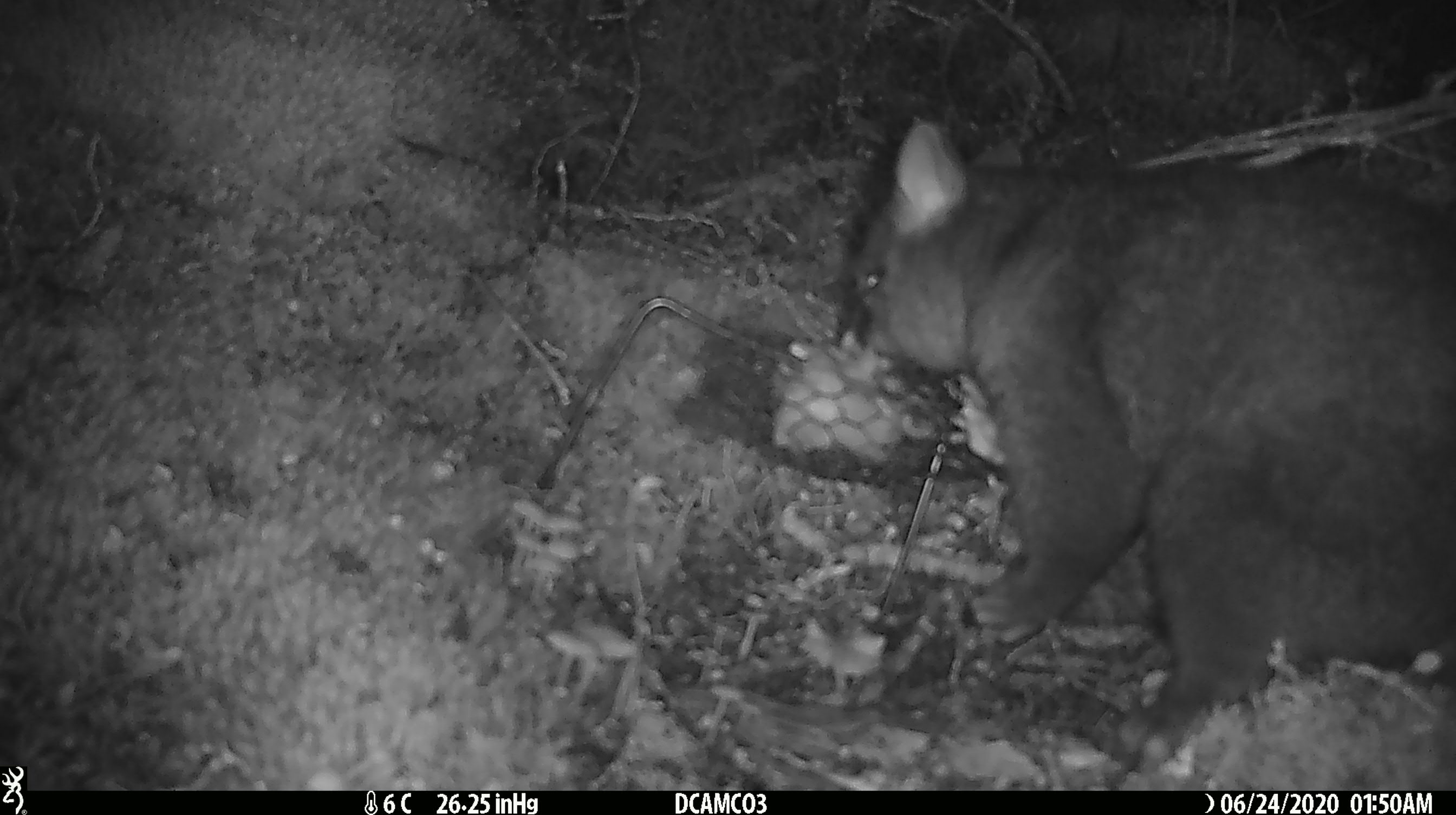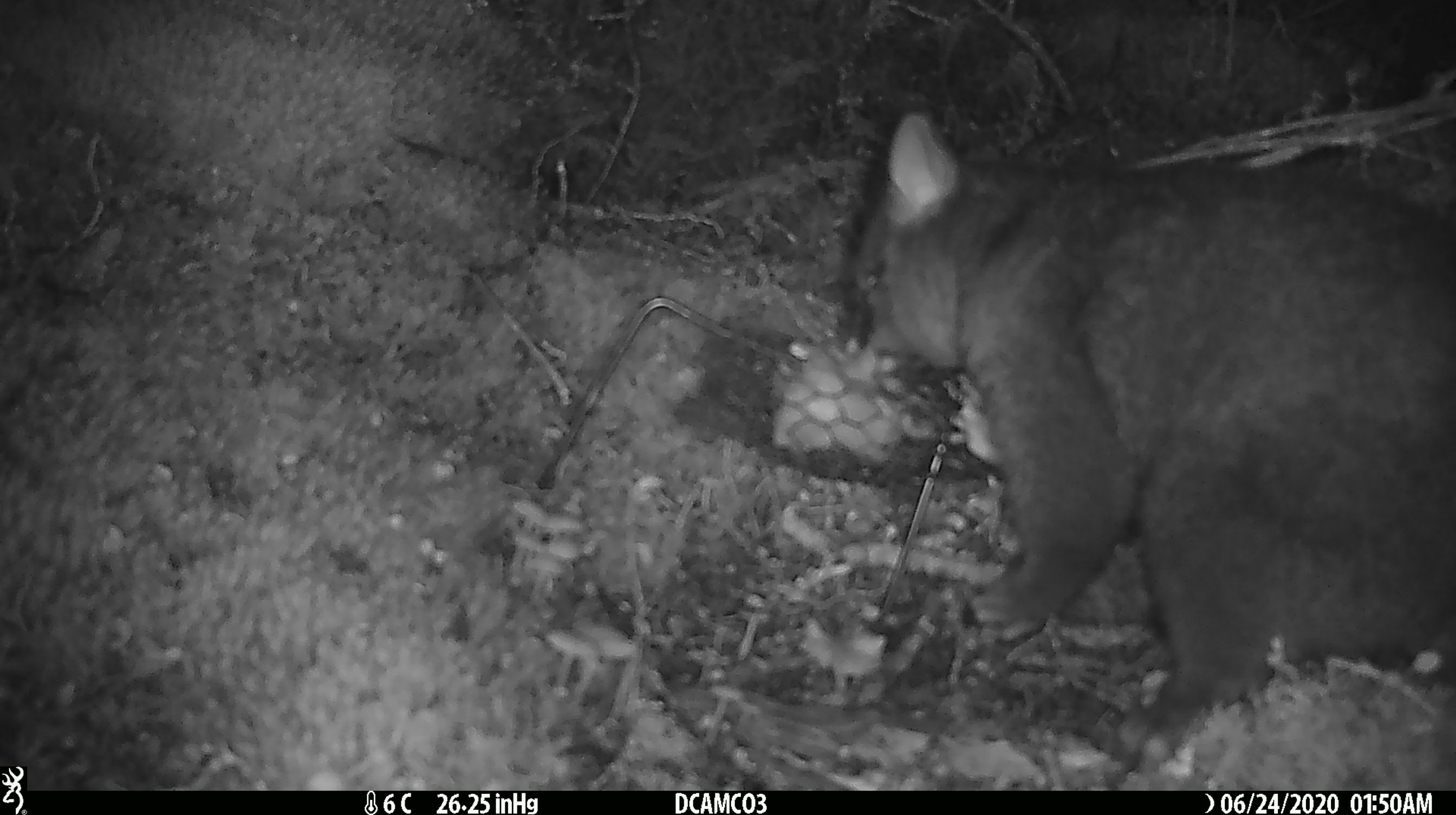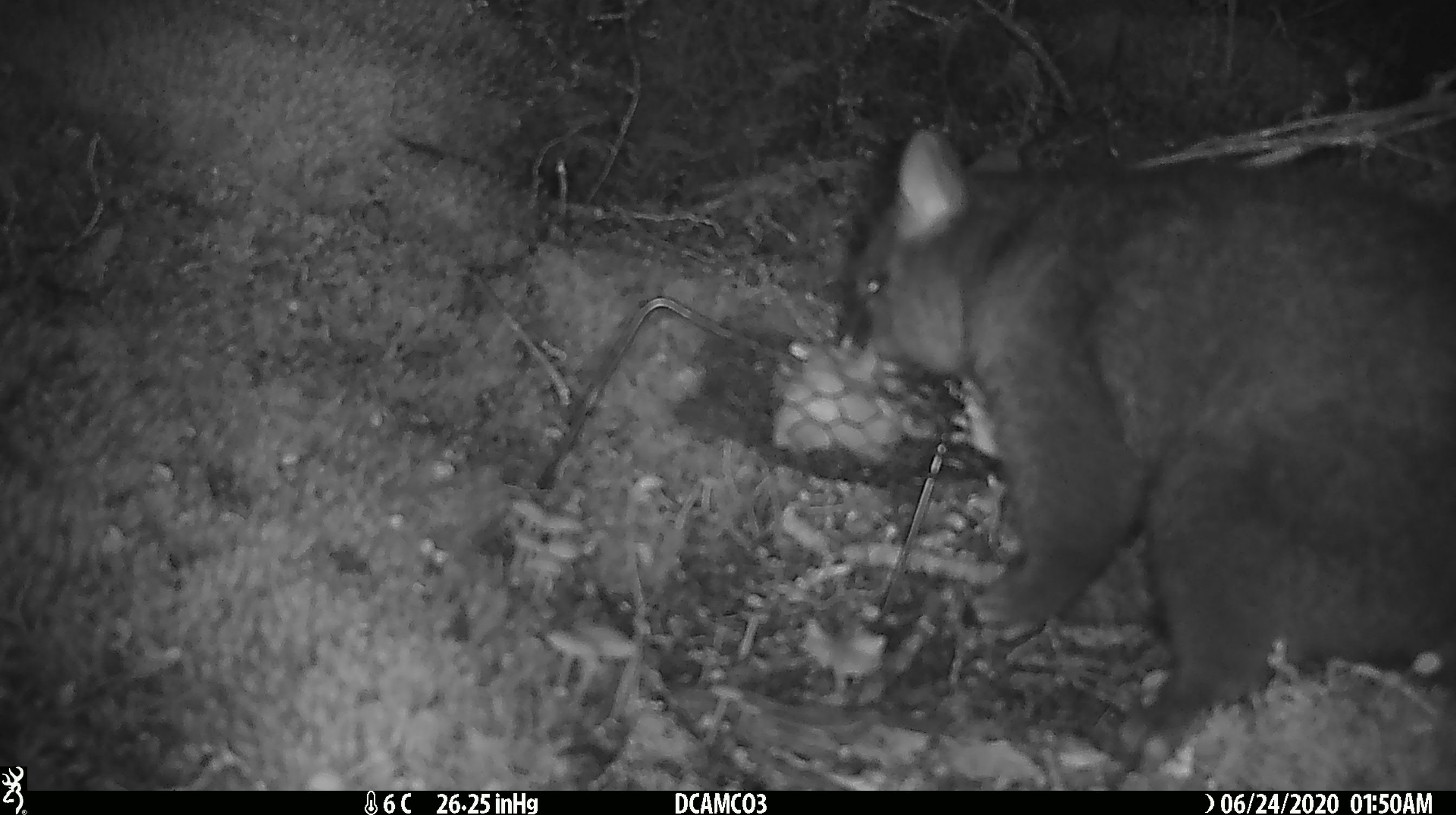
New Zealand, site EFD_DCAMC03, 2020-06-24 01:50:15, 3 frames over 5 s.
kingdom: Animalia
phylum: Chordata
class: Mammalia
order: Diprotodontia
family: Phalangeridae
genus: Trichosurus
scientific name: Trichosurus vulpecula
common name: common brushtail possum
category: possum